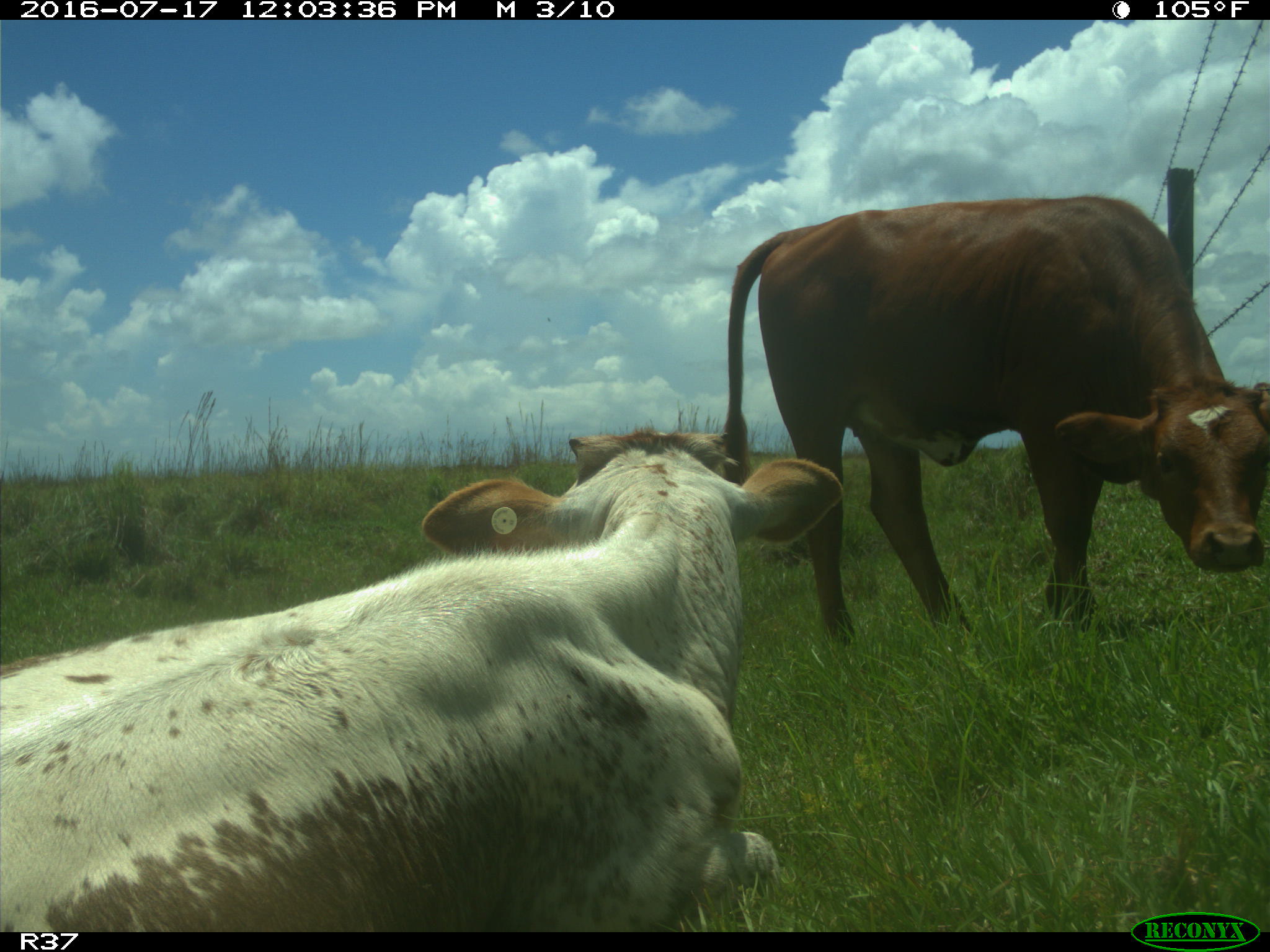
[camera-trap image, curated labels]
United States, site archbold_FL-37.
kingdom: Animalia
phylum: Chordata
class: Mammalia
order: Artiodactyla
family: Bovidae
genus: Bos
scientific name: Bos taurus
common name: domestic cow